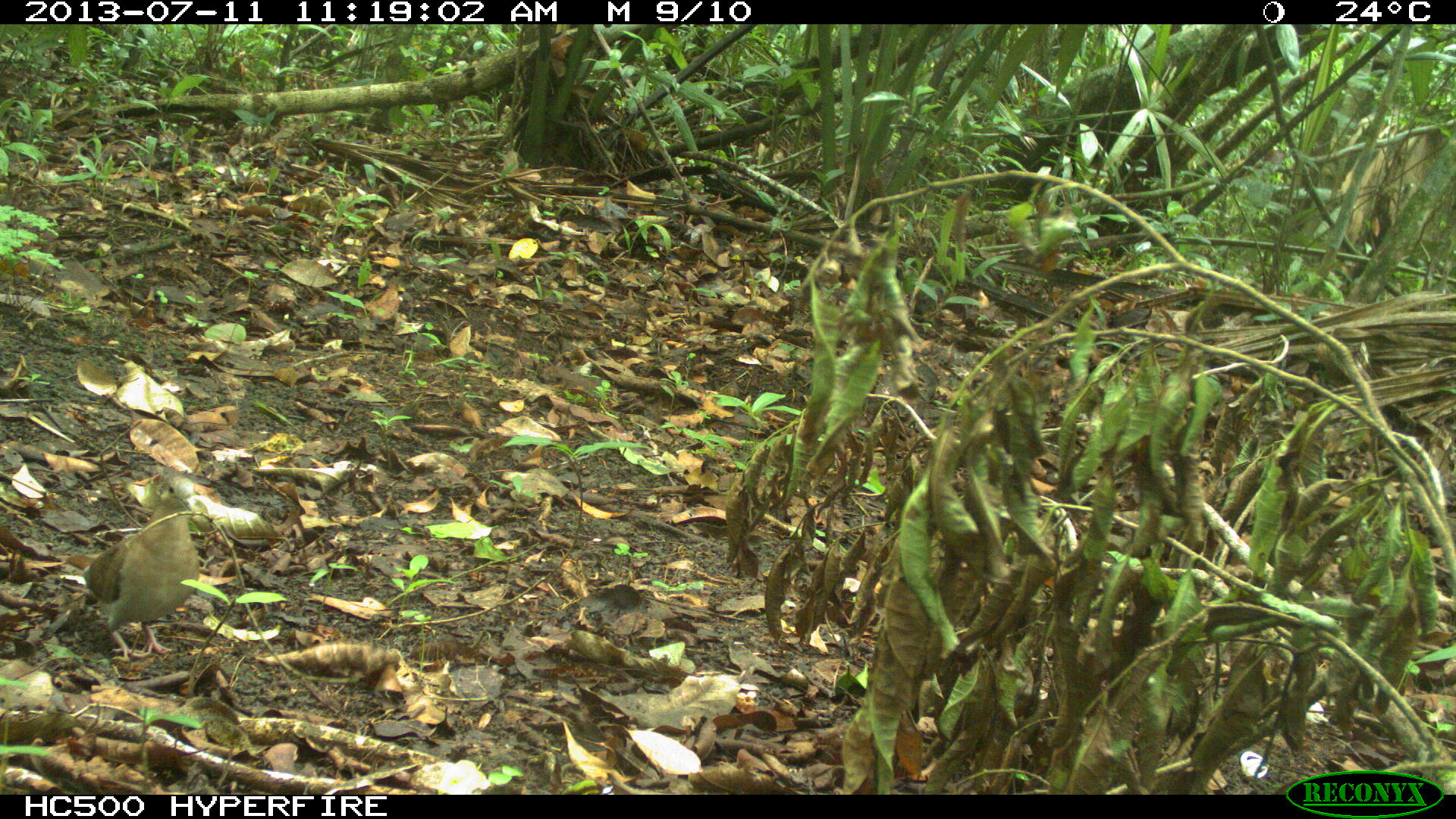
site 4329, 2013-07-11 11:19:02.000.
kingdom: Animalia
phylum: Chordata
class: Aves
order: Columbiformes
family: Columbidae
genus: Claravis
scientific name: Claravis pretiosa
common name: blue ground-dove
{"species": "Claravis pretiosa (blue ground-dove)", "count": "1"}